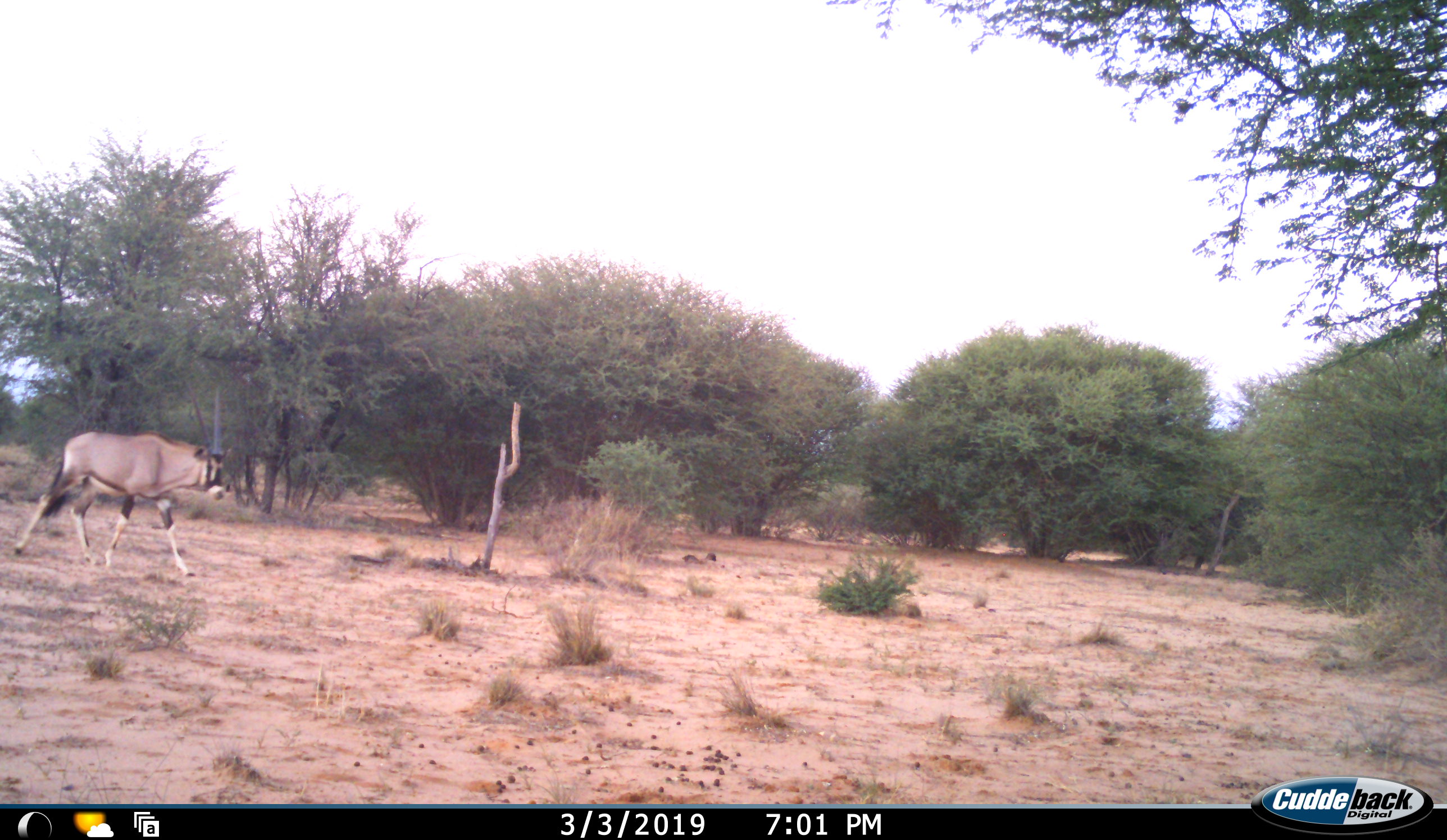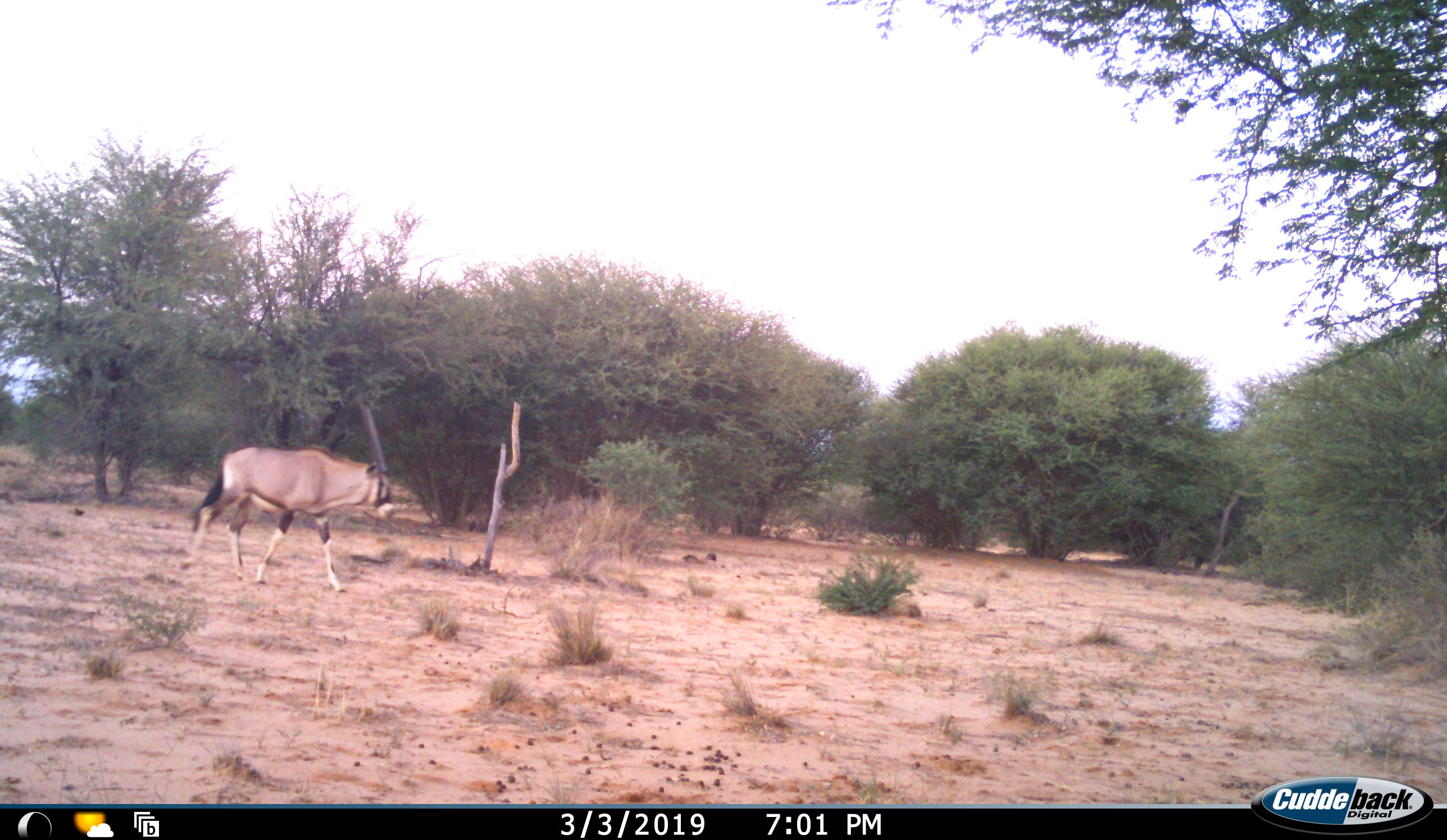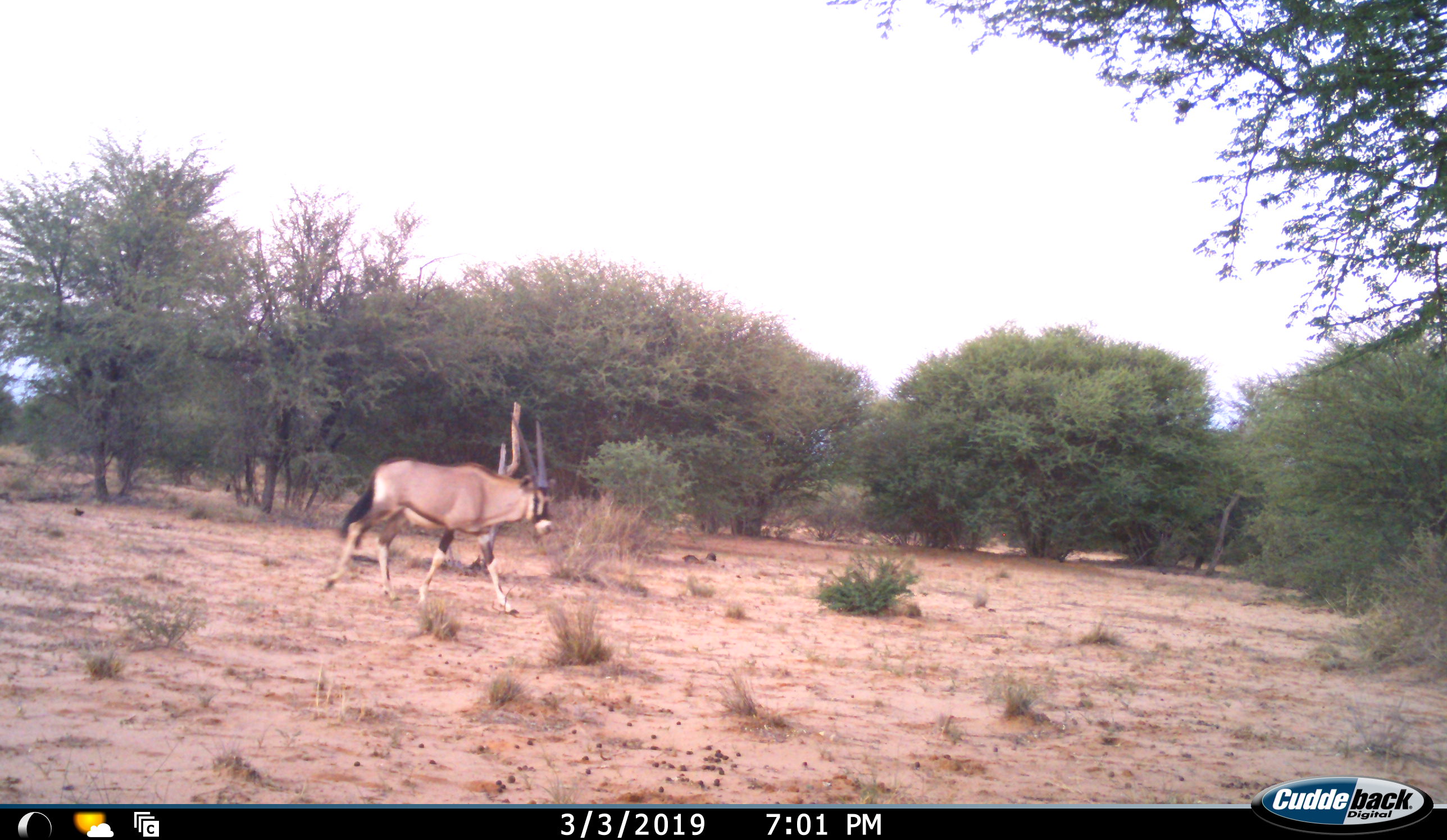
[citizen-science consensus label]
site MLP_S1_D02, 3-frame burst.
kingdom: Animalia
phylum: Chordata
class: Mammalia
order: Artiodactyla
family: Bovidae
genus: Oryx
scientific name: Oryx gazella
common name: gemsbok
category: oryx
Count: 1.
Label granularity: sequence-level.